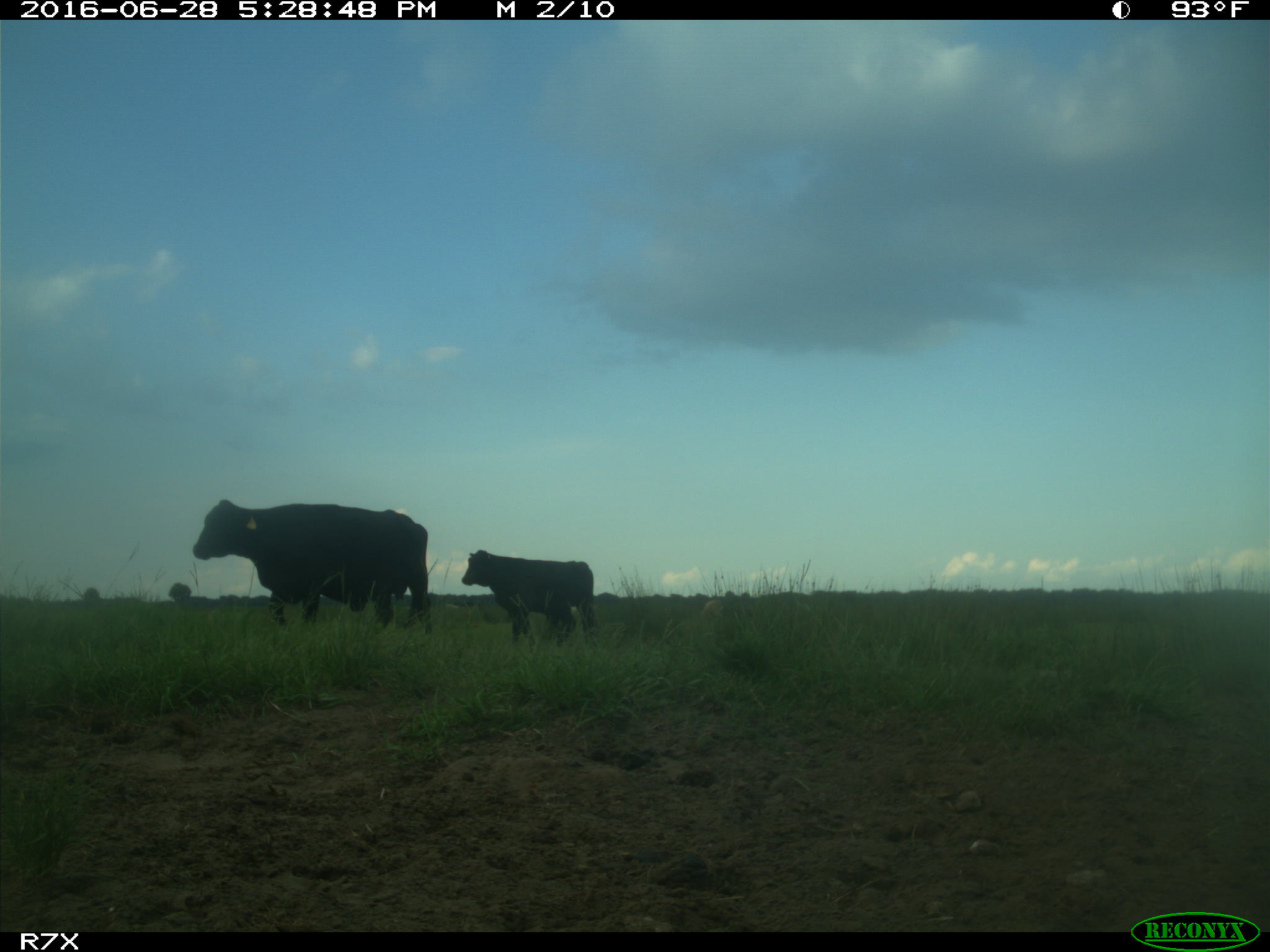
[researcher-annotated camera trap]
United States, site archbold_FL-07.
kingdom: Animalia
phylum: Chordata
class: Mammalia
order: Artiodactyla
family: Bovidae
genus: Bos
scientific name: Bos taurus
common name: domestic cow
Bos taurus (domestic cow).